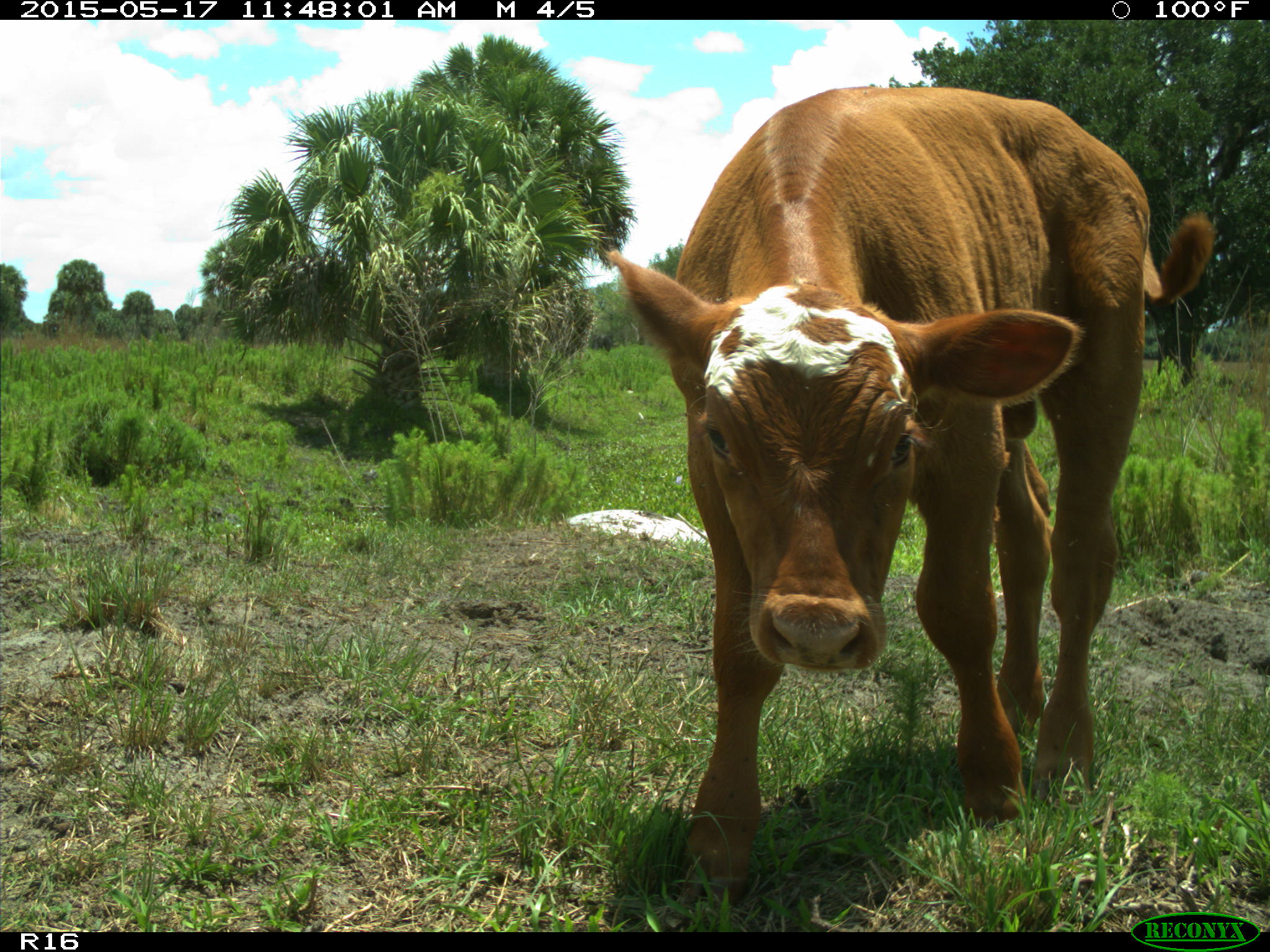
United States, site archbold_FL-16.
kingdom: Animalia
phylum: Chordata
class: Mammalia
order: Artiodactyla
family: Bovidae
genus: Bos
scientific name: Bos taurus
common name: domestic cow